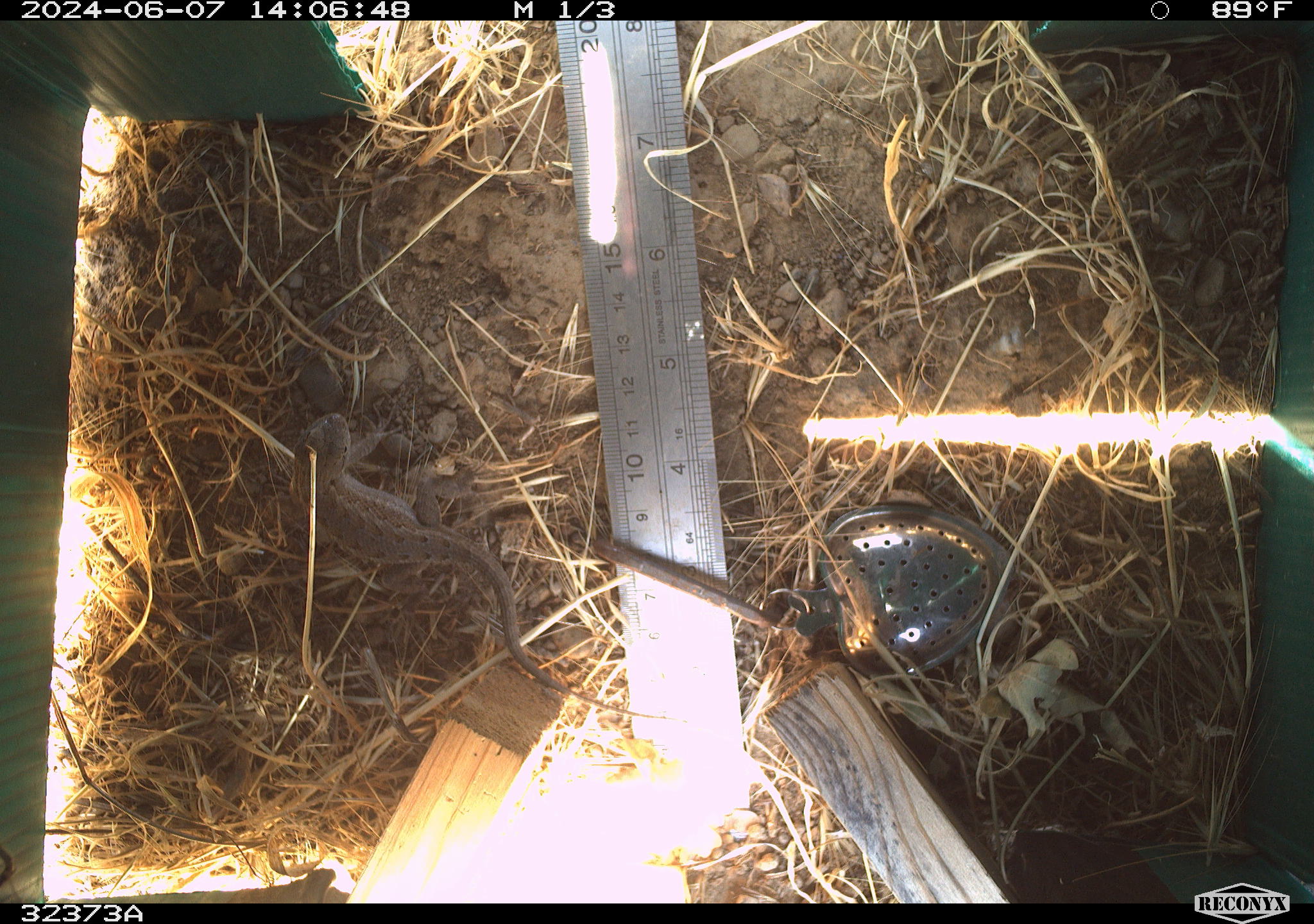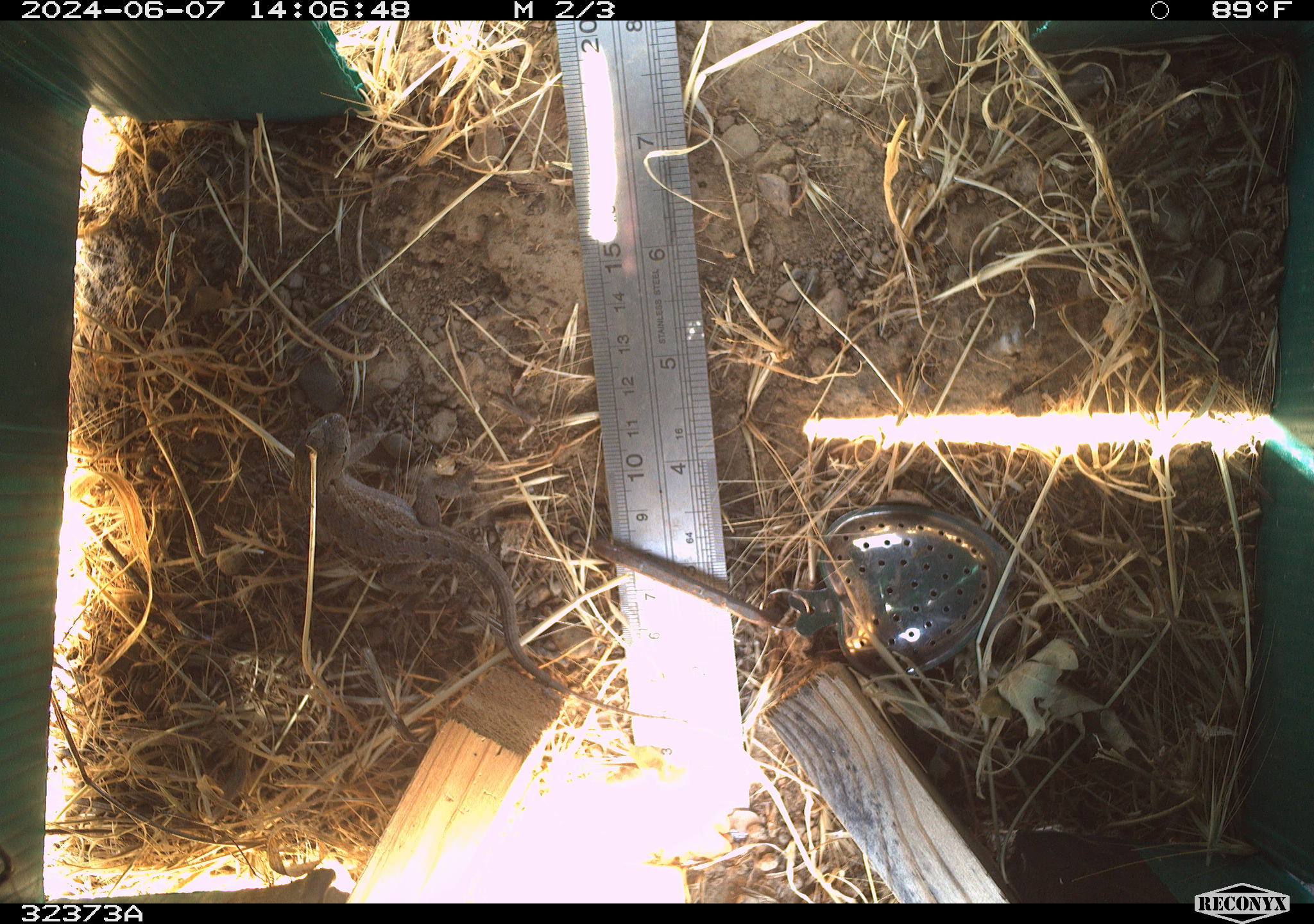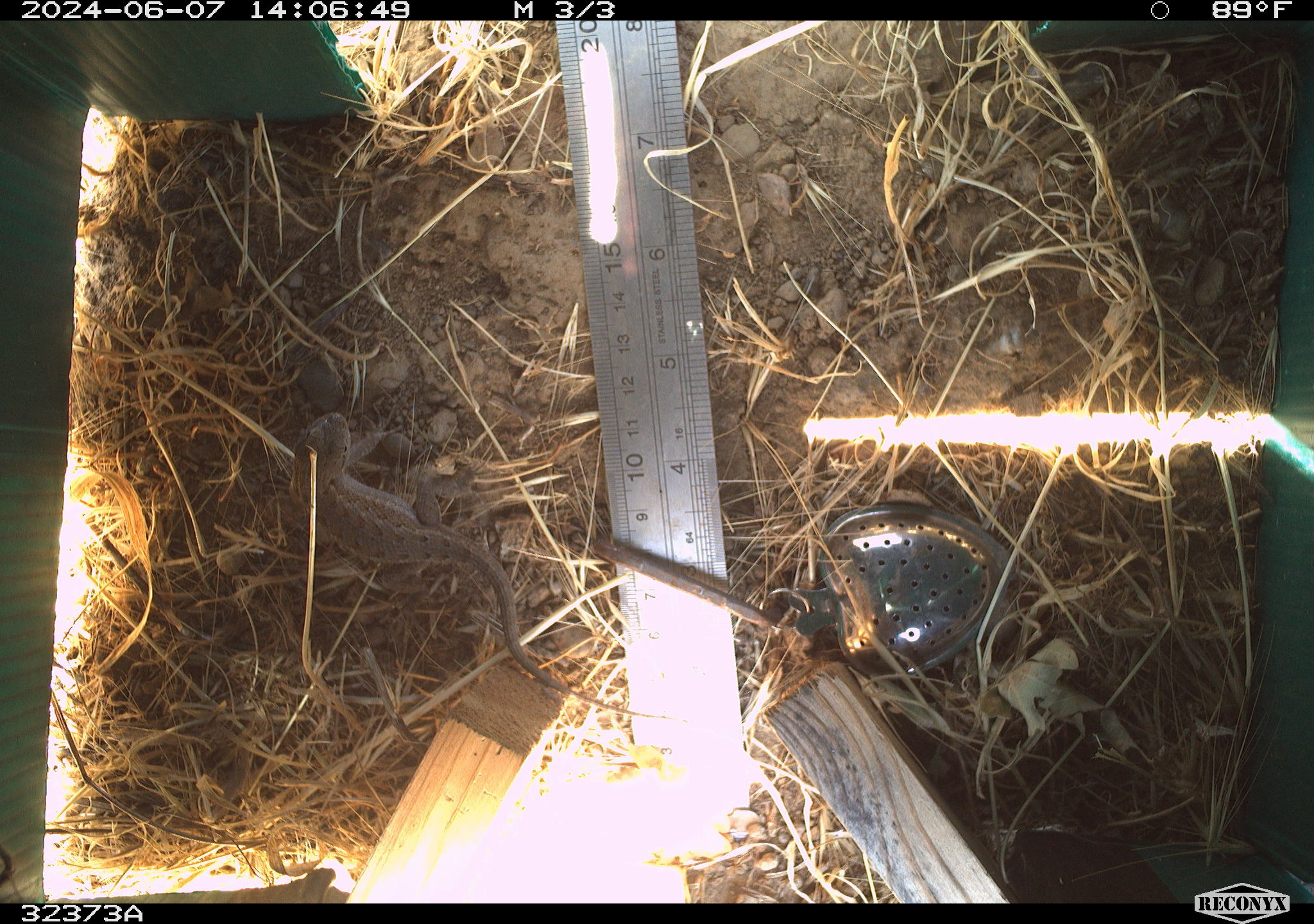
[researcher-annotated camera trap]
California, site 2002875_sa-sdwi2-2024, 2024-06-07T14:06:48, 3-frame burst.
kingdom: Animalia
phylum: Chordata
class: Reptilia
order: Squamata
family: Phrynosomatidae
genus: Sceloporus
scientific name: Sceloporus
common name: spiny lizards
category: sceloporus species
Sceloporus species (spiny lizards) (Sceloporus).